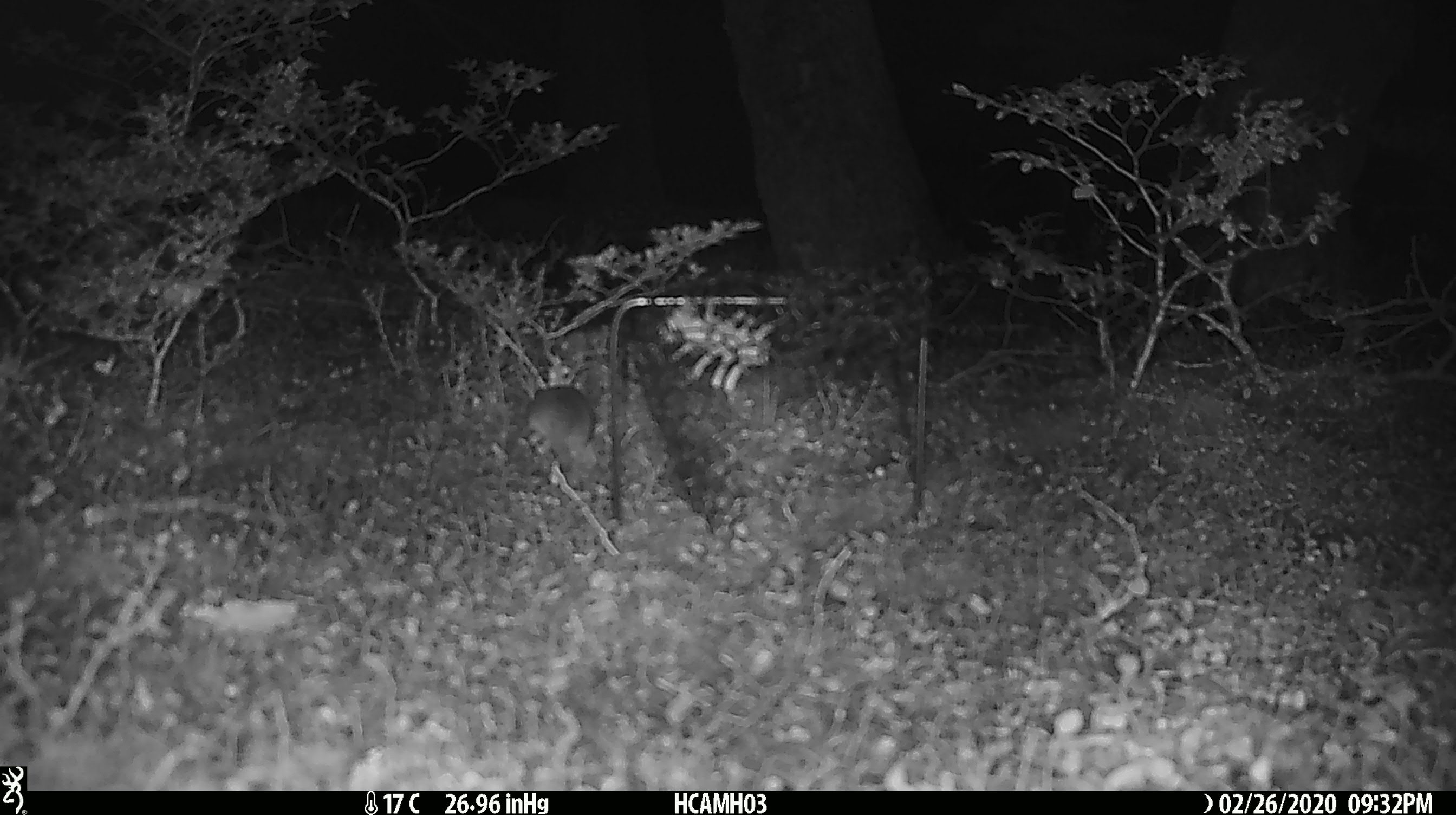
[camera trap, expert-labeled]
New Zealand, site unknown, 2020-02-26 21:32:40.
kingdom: Animalia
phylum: Chordata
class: Mammalia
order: Rodentia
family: Muridae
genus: Mus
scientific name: Mus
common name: mouse